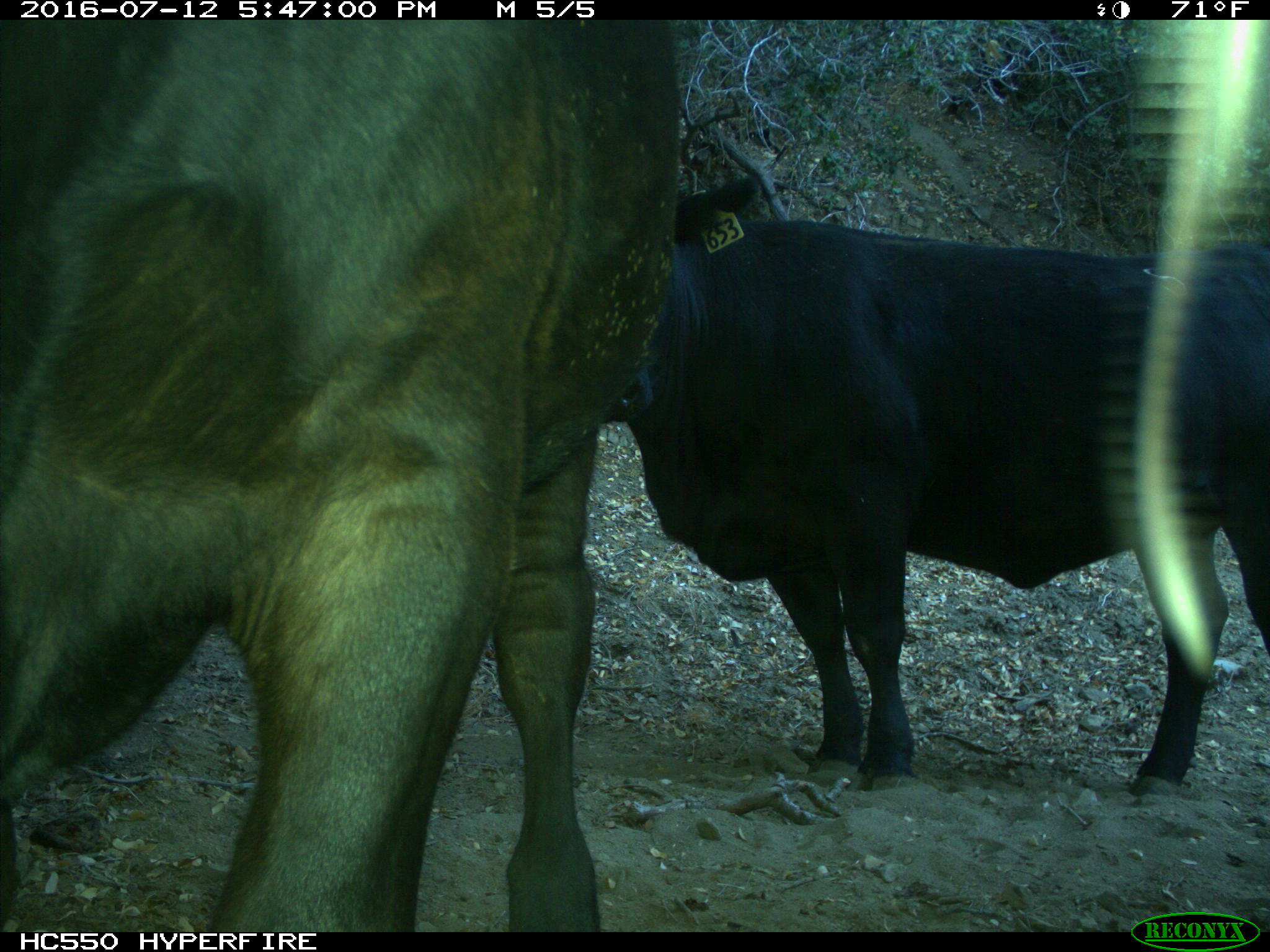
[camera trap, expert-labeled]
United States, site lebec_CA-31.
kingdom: Animalia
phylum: Chordata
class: Mammalia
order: Artiodactyla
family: Bovidae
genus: Bos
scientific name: Bos taurus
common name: domestic cow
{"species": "Bos taurus (domestic cow)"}